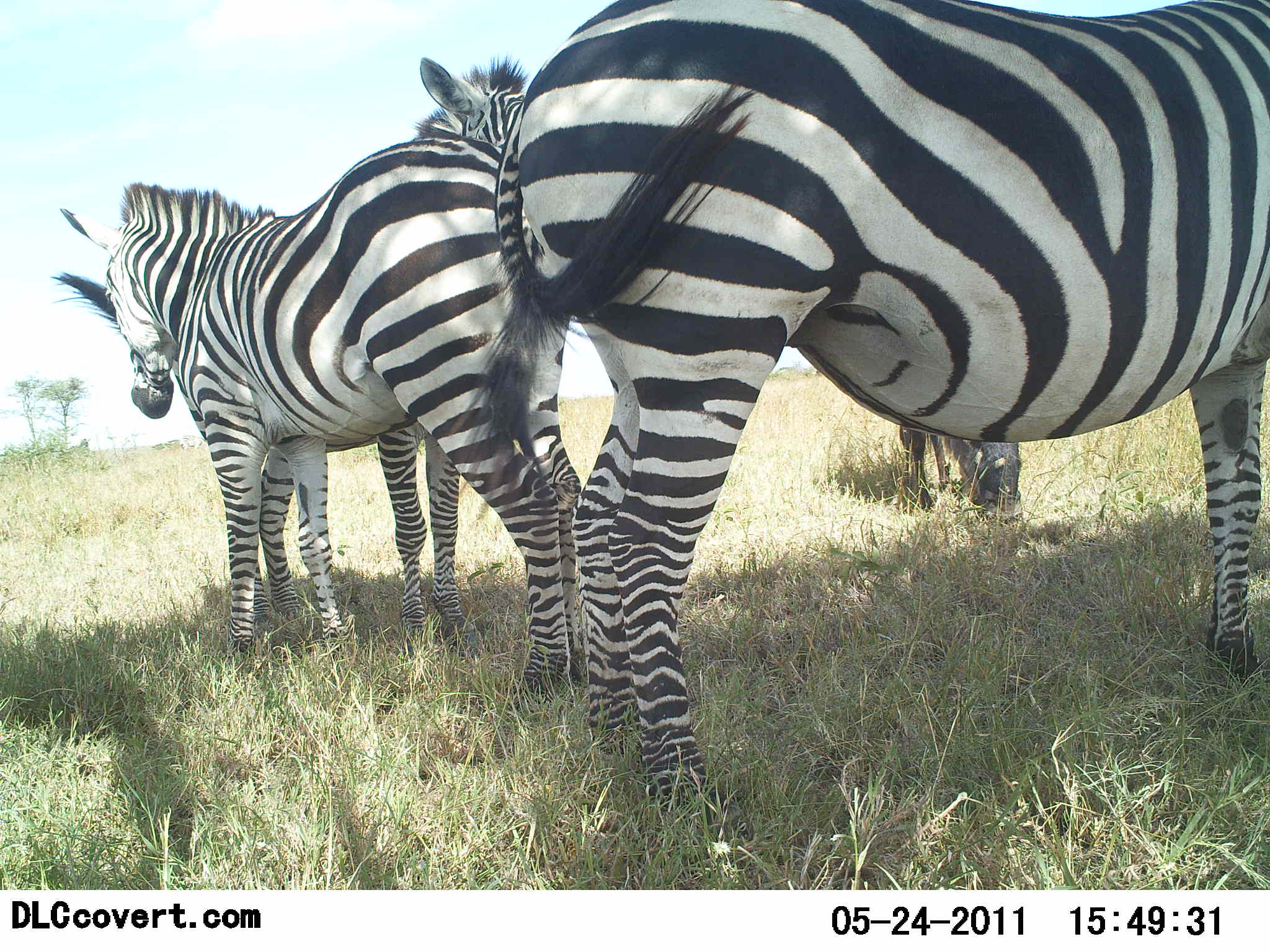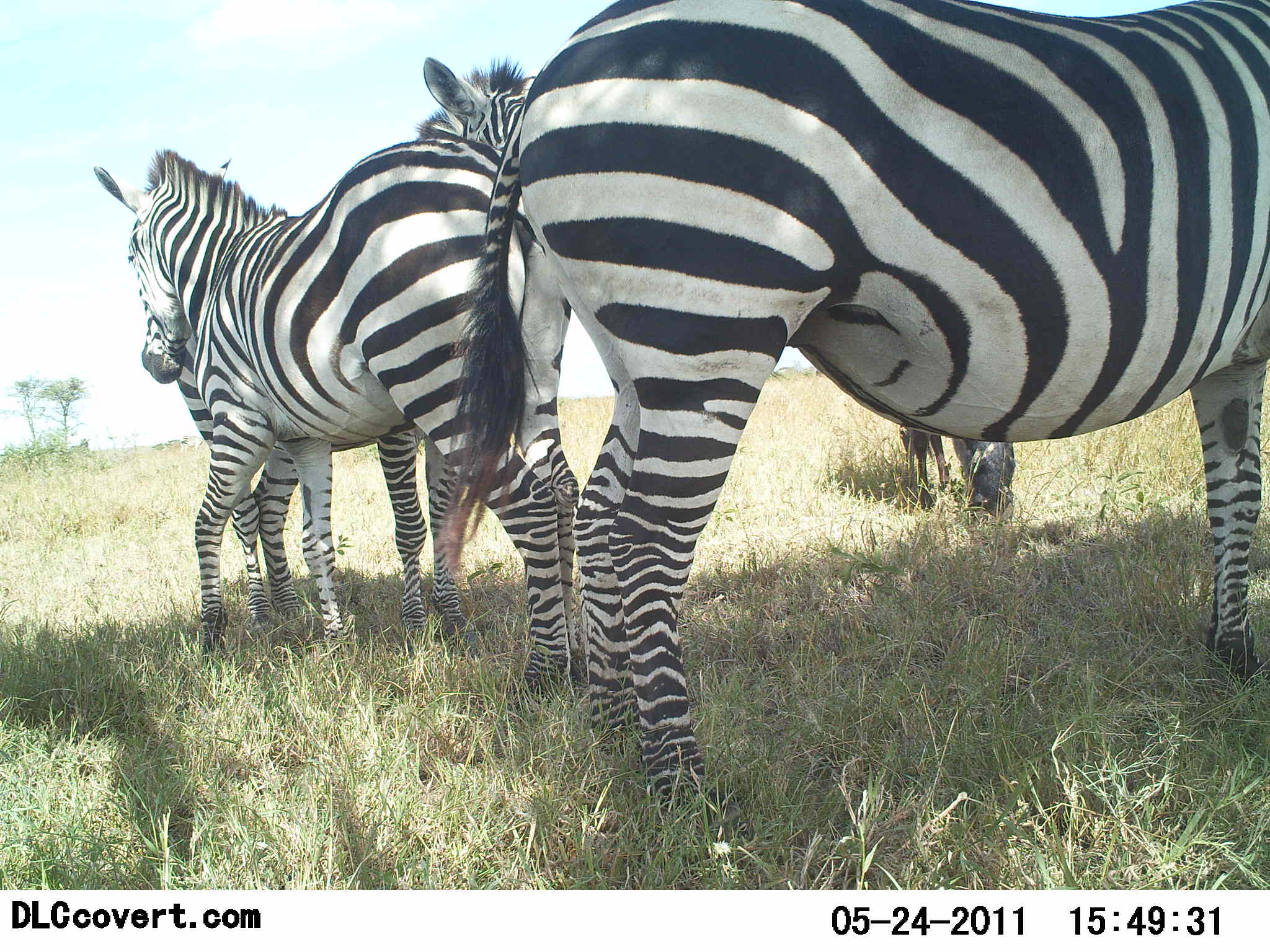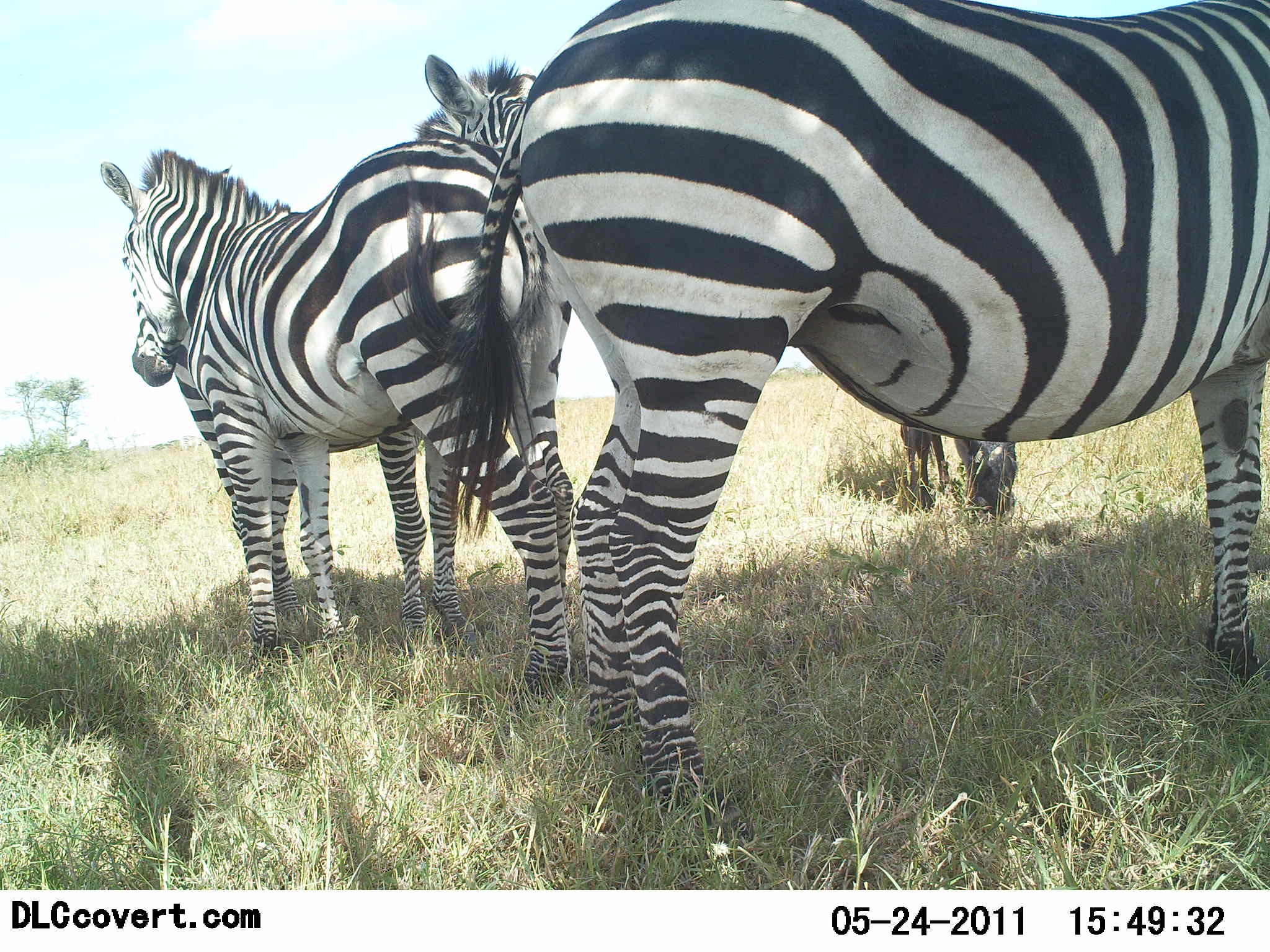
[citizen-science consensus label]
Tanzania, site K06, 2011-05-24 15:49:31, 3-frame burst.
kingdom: Animalia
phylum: Chordata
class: Mammalia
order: Perissodactyla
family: Equidae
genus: Equus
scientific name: Equus quagga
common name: plains zebra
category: zebra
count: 4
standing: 85%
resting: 15%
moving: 0%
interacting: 23%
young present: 15%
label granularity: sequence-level